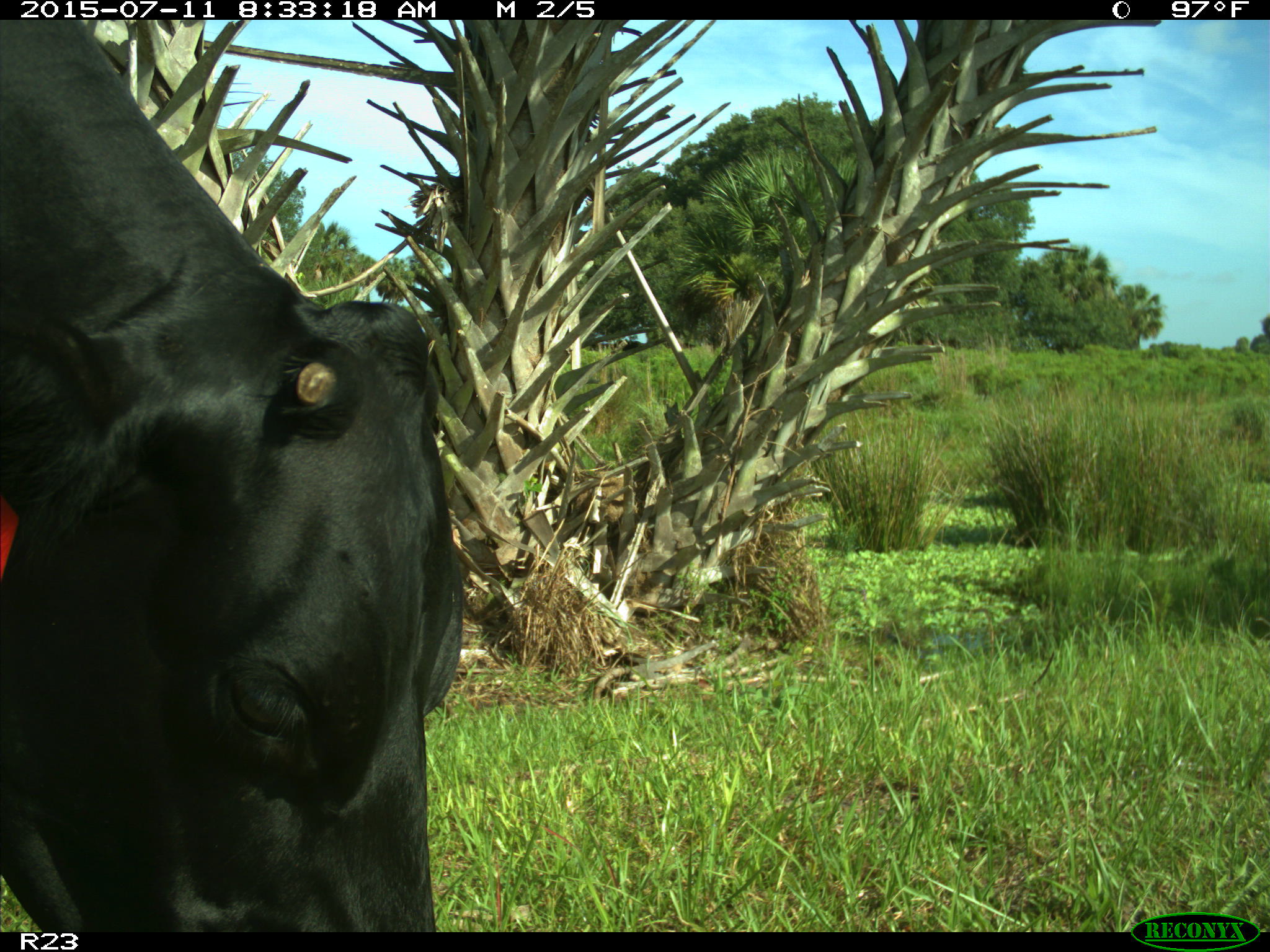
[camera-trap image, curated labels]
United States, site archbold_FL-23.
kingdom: Animalia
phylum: Chordata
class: Mammalia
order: Artiodactyla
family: Bovidae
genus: Bos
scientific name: Bos taurus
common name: domestic cow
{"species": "Bos taurus (domestic cow)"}